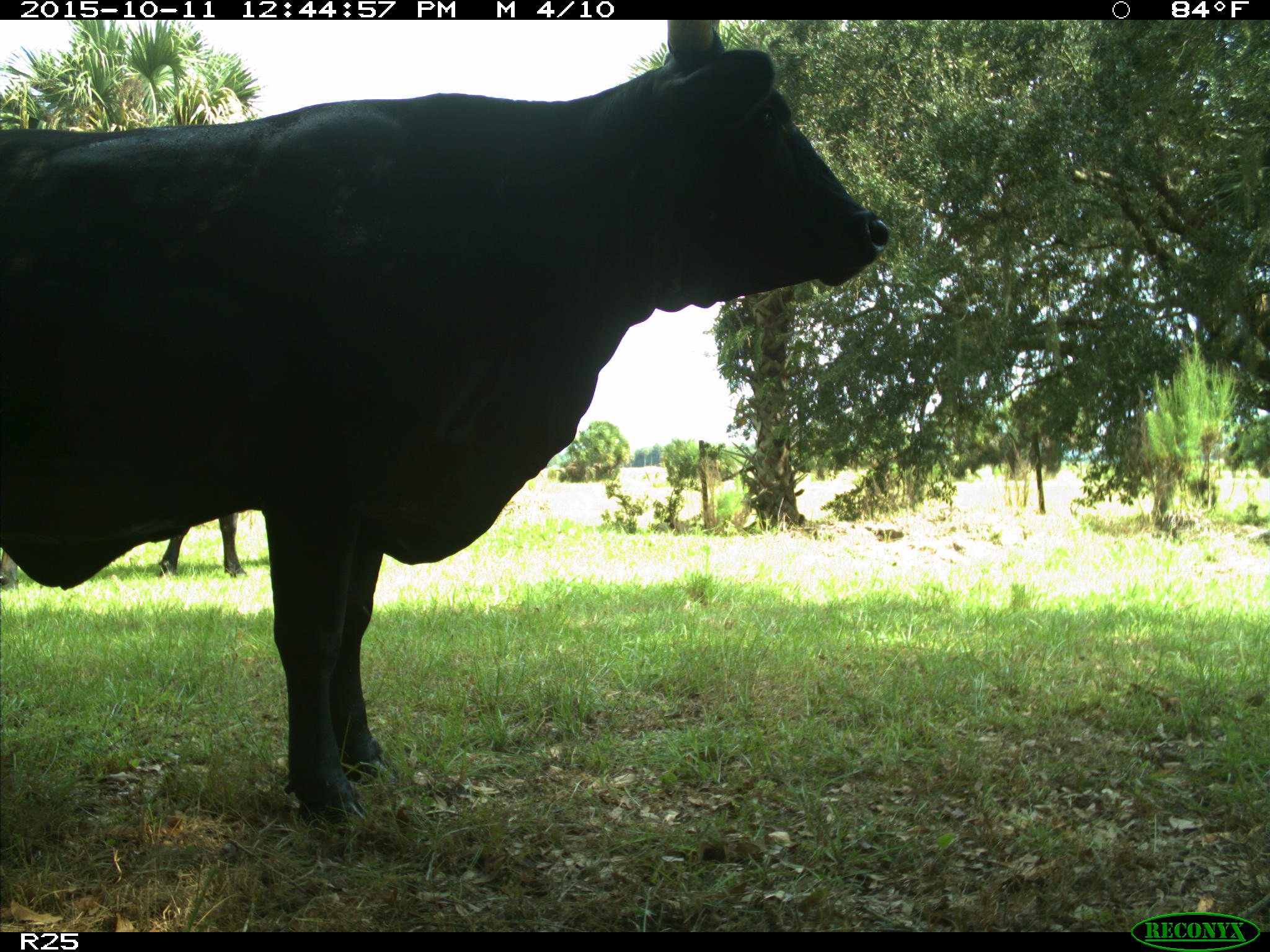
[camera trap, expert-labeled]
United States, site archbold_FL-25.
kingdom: Animalia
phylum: Chordata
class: Mammalia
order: Artiodactyla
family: Bovidae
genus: Bos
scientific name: Bos taurus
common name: domestic cow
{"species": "Bos taurus (domestic cow)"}